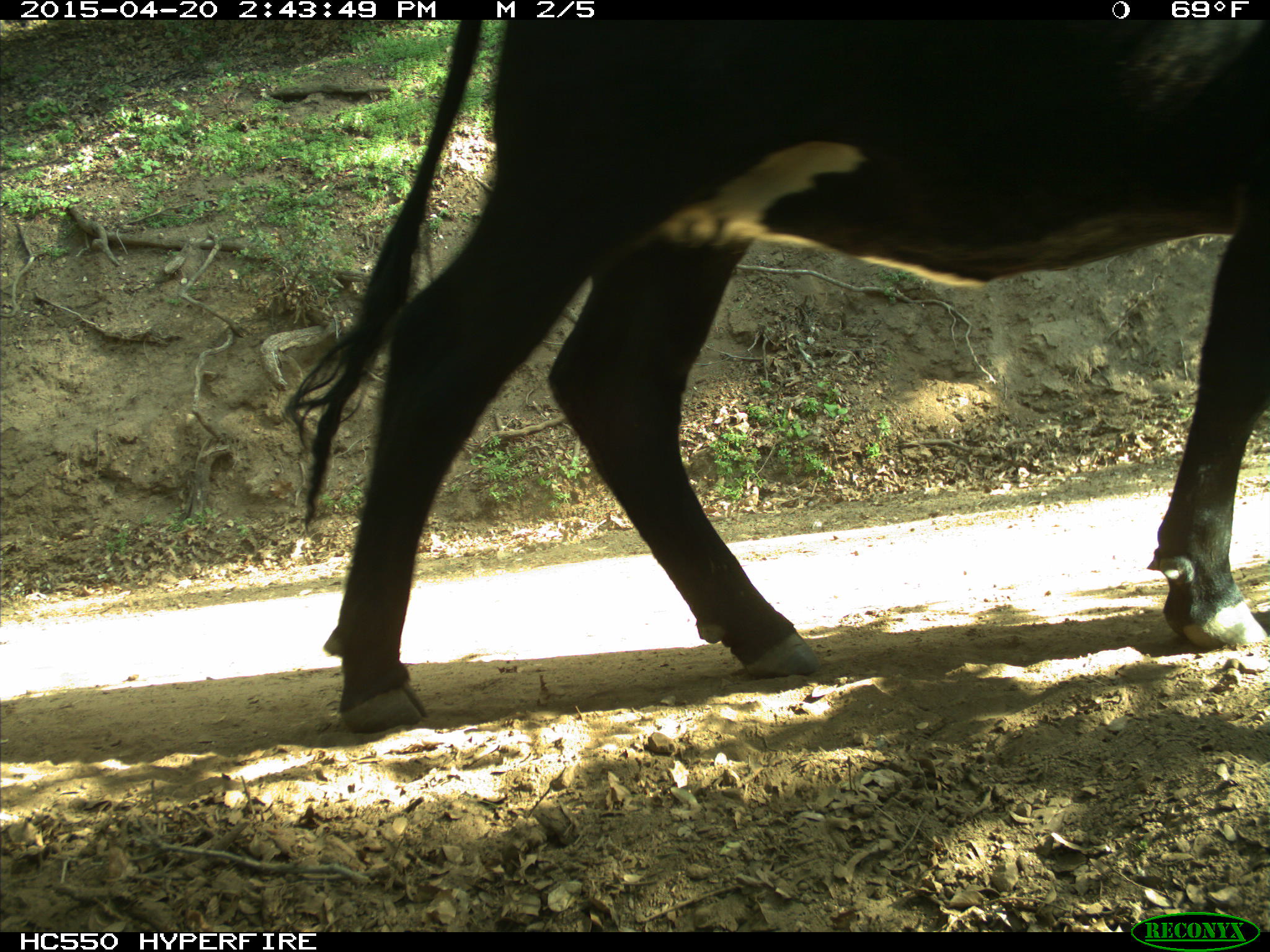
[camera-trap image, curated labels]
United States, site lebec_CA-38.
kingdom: Animalia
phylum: Chordata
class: Mammalia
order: Artiodactyla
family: Bovidae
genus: Bos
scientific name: Bos taurus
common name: domestic cow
Bos taurus (domestic cow).